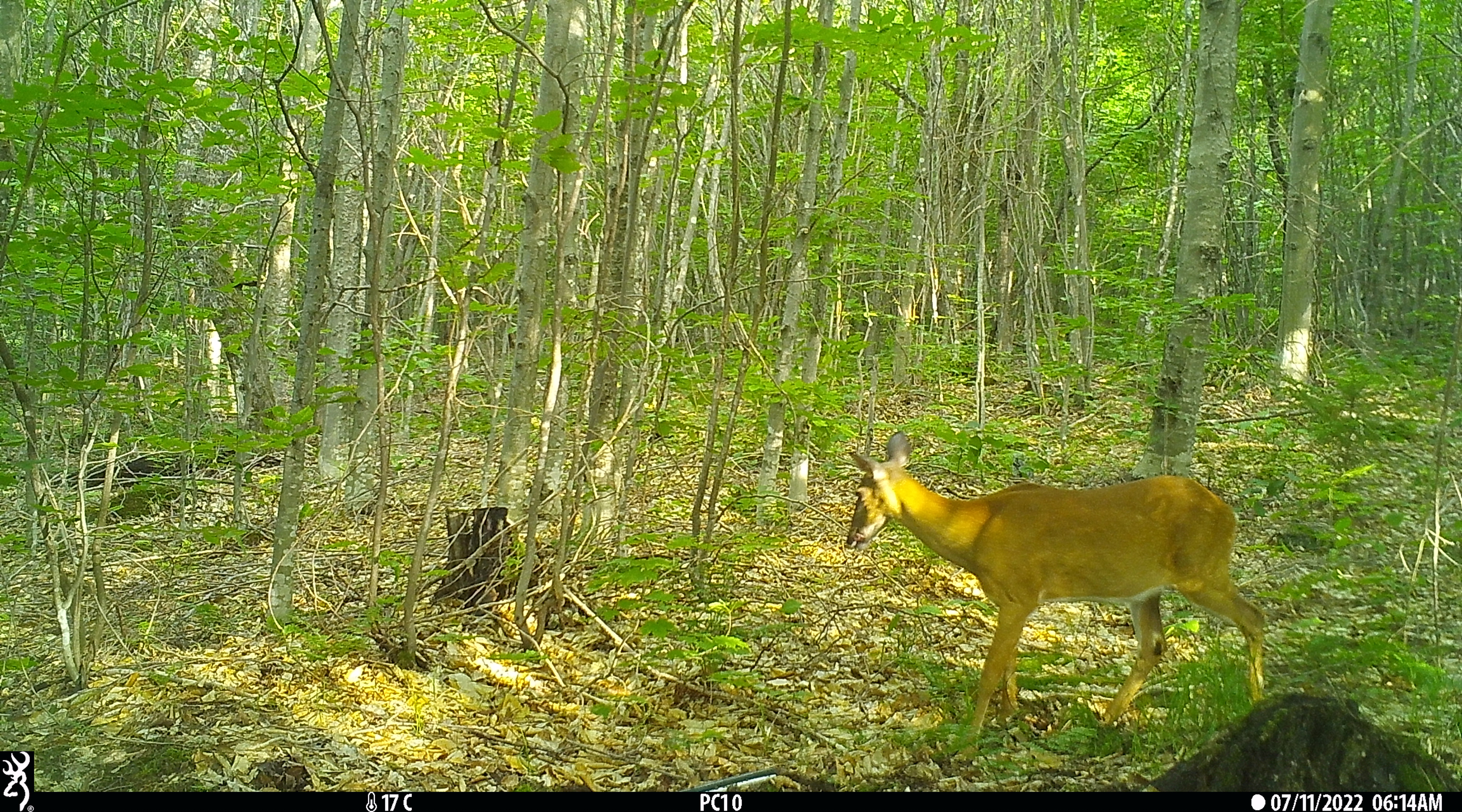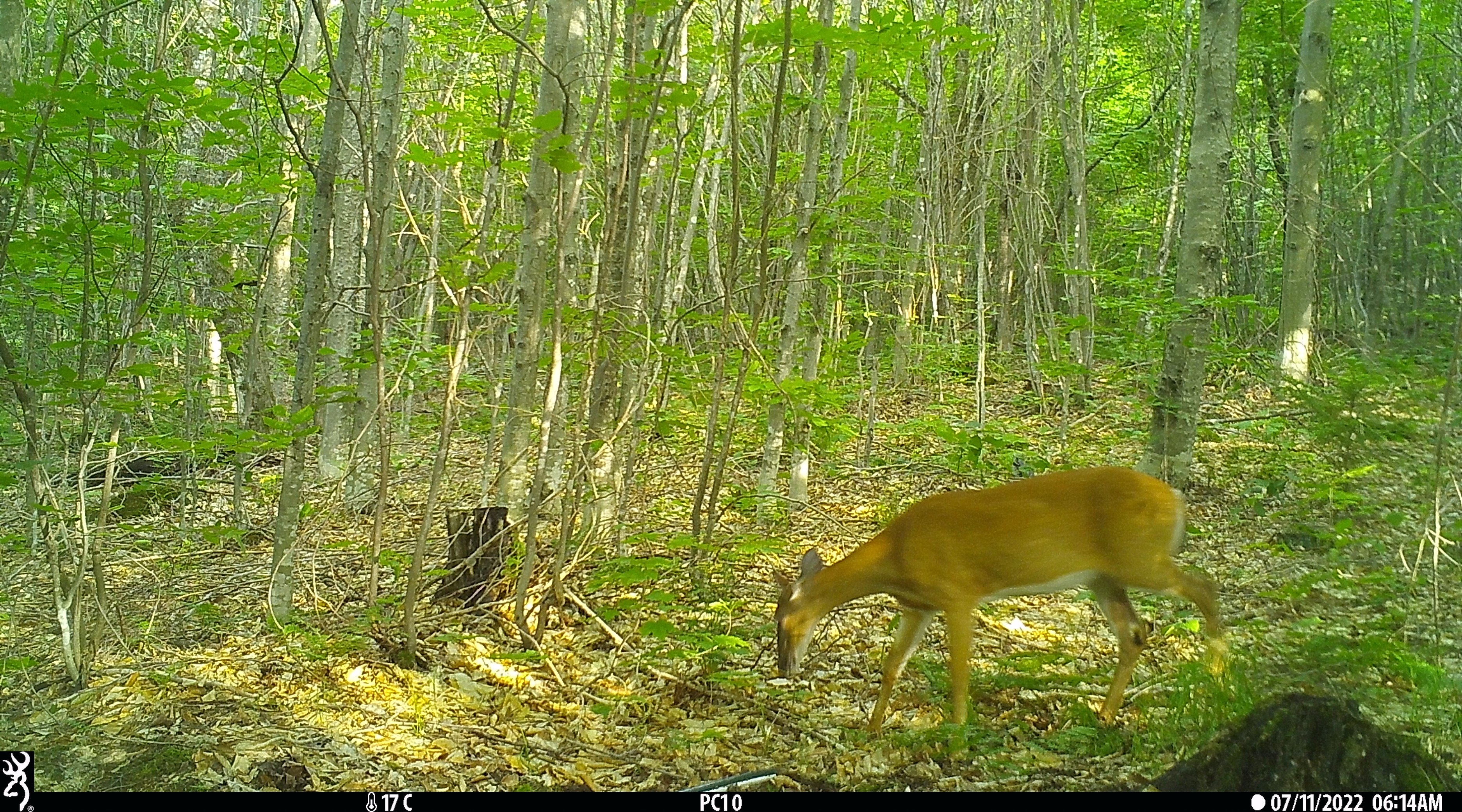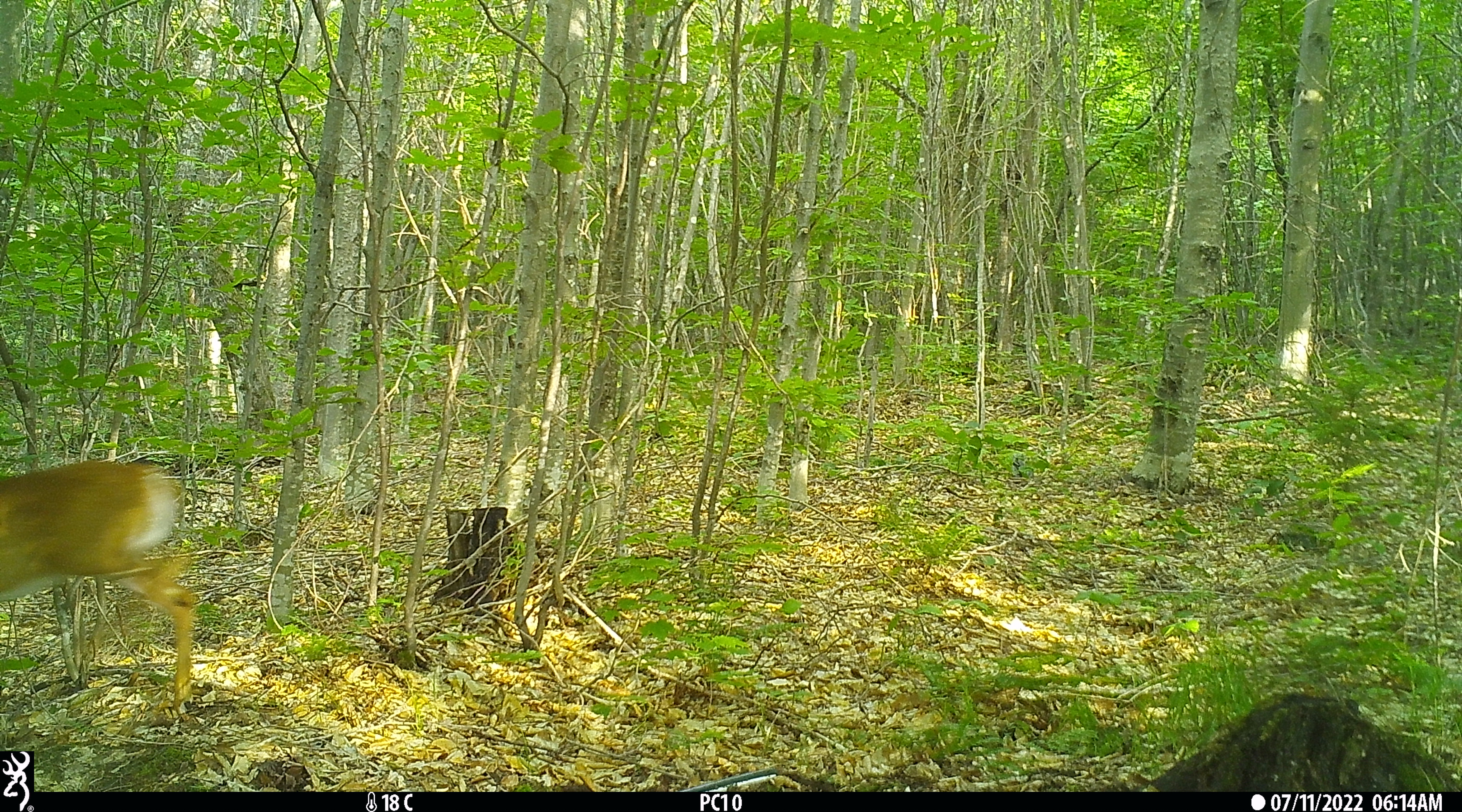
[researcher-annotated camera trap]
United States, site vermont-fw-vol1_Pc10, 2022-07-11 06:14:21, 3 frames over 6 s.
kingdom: Animalia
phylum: Chordata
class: Mammalia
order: Artiodactyla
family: Cervidae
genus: Odocoileus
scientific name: Odocoileus virginianus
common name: white-tailed deer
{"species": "white-tailed deer (Odocoileus virginianus)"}